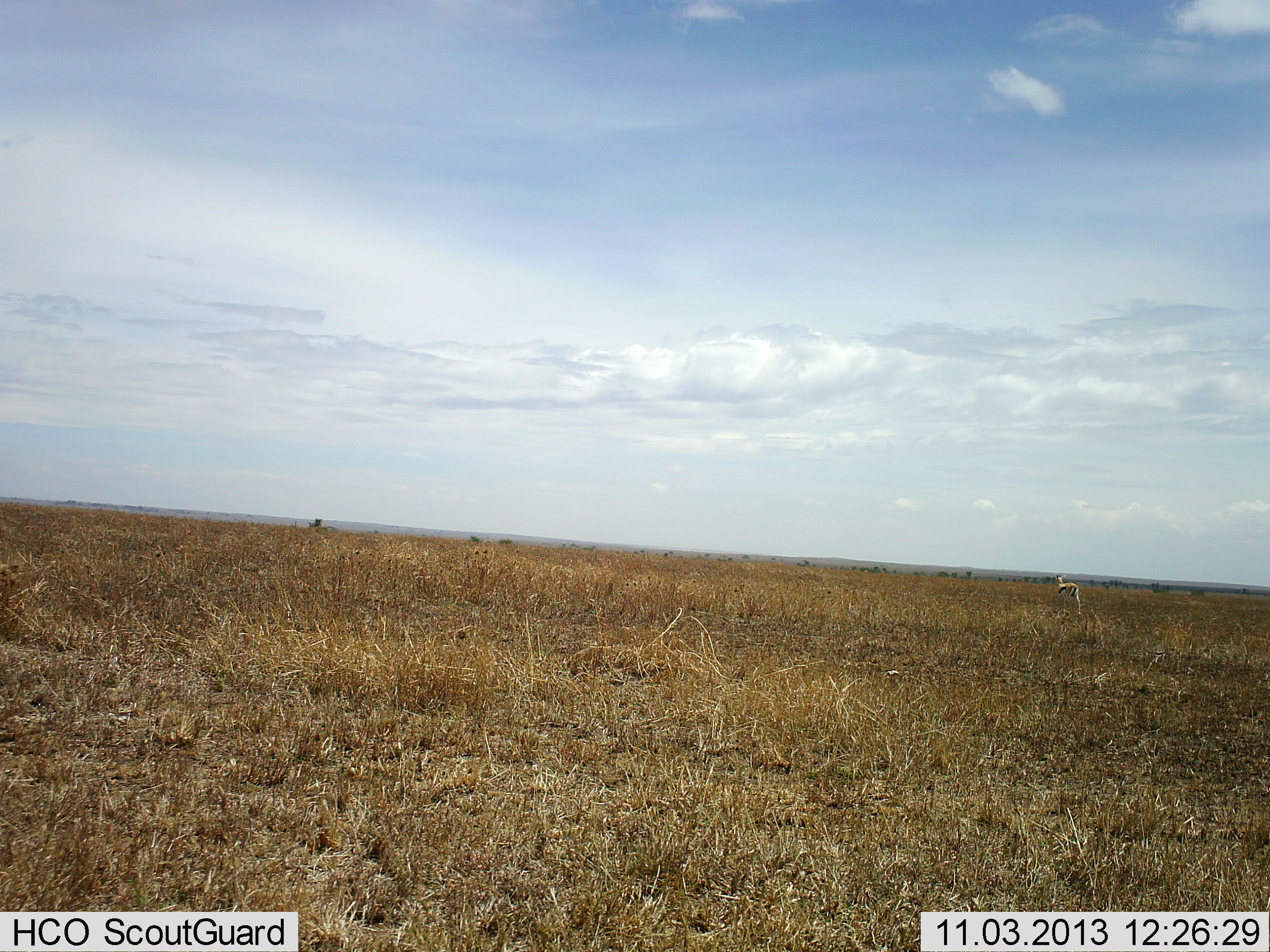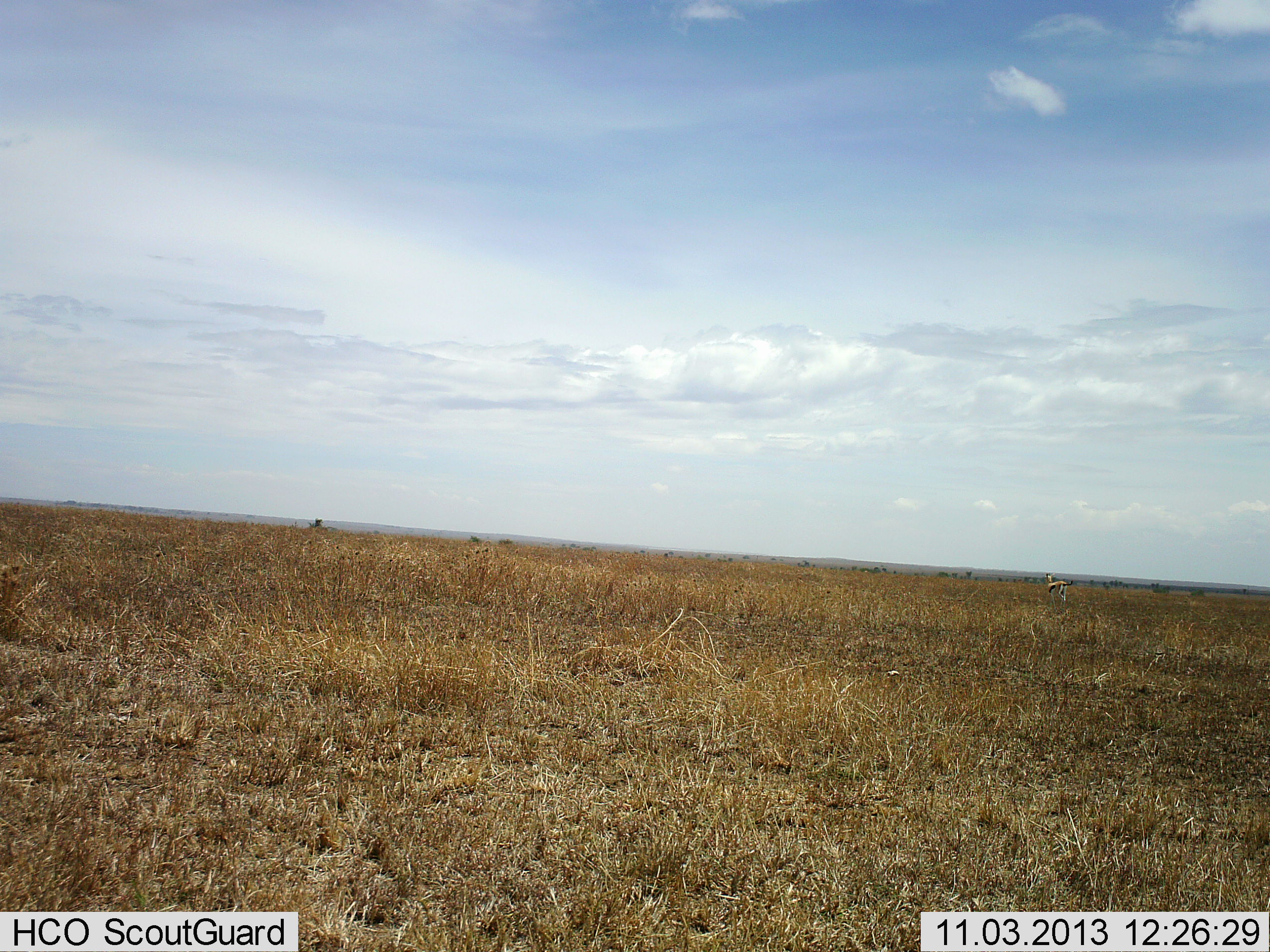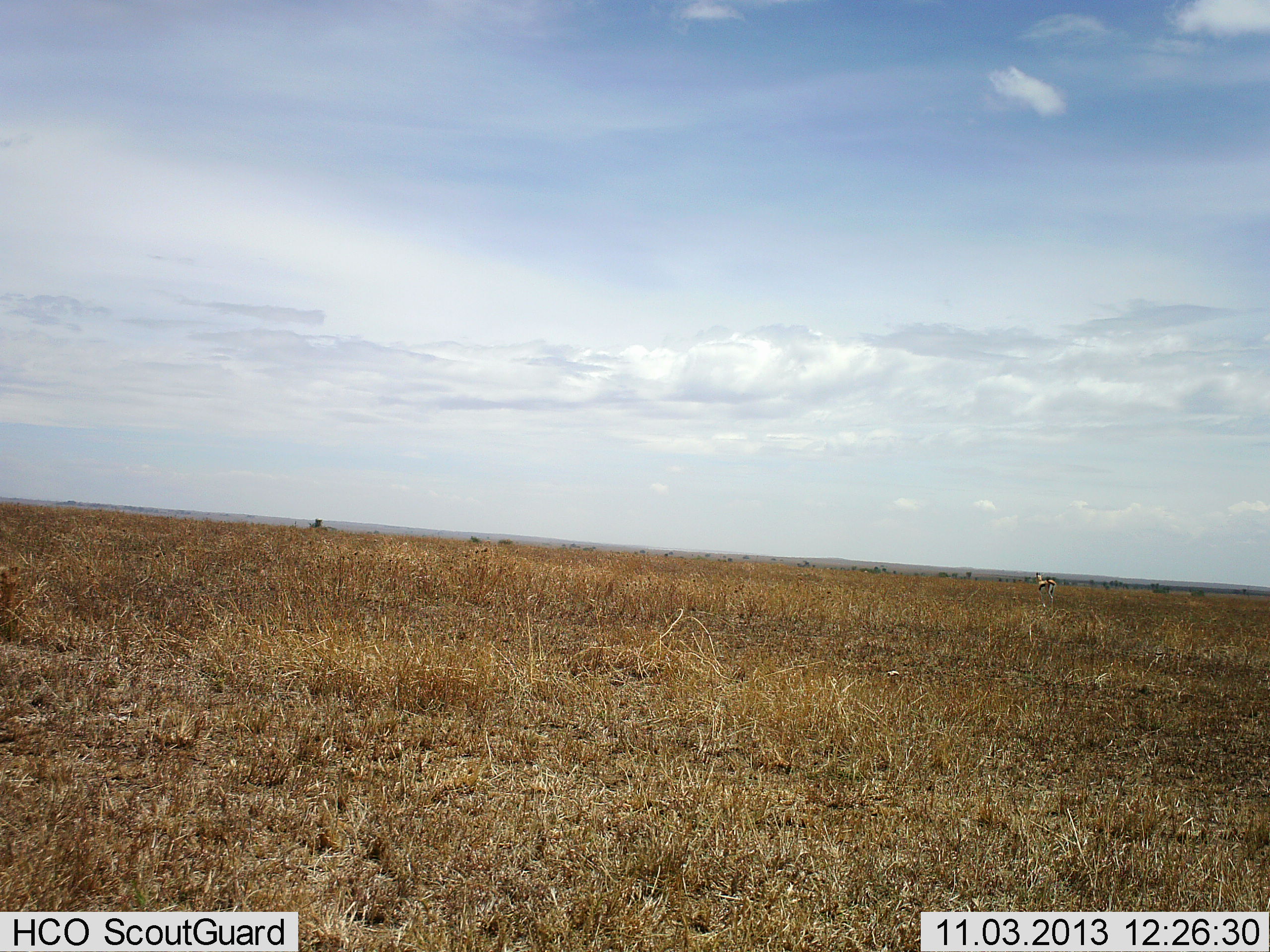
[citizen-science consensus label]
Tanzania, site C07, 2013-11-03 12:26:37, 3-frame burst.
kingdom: Animalia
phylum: Chordata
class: Mammalia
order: Artiodactyla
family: Bovidae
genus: Eudorcas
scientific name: Eudorcas thomsonii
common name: thomson's gazelle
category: gazellethomsons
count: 1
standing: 0%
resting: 0%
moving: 100%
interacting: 0%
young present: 0%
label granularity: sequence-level